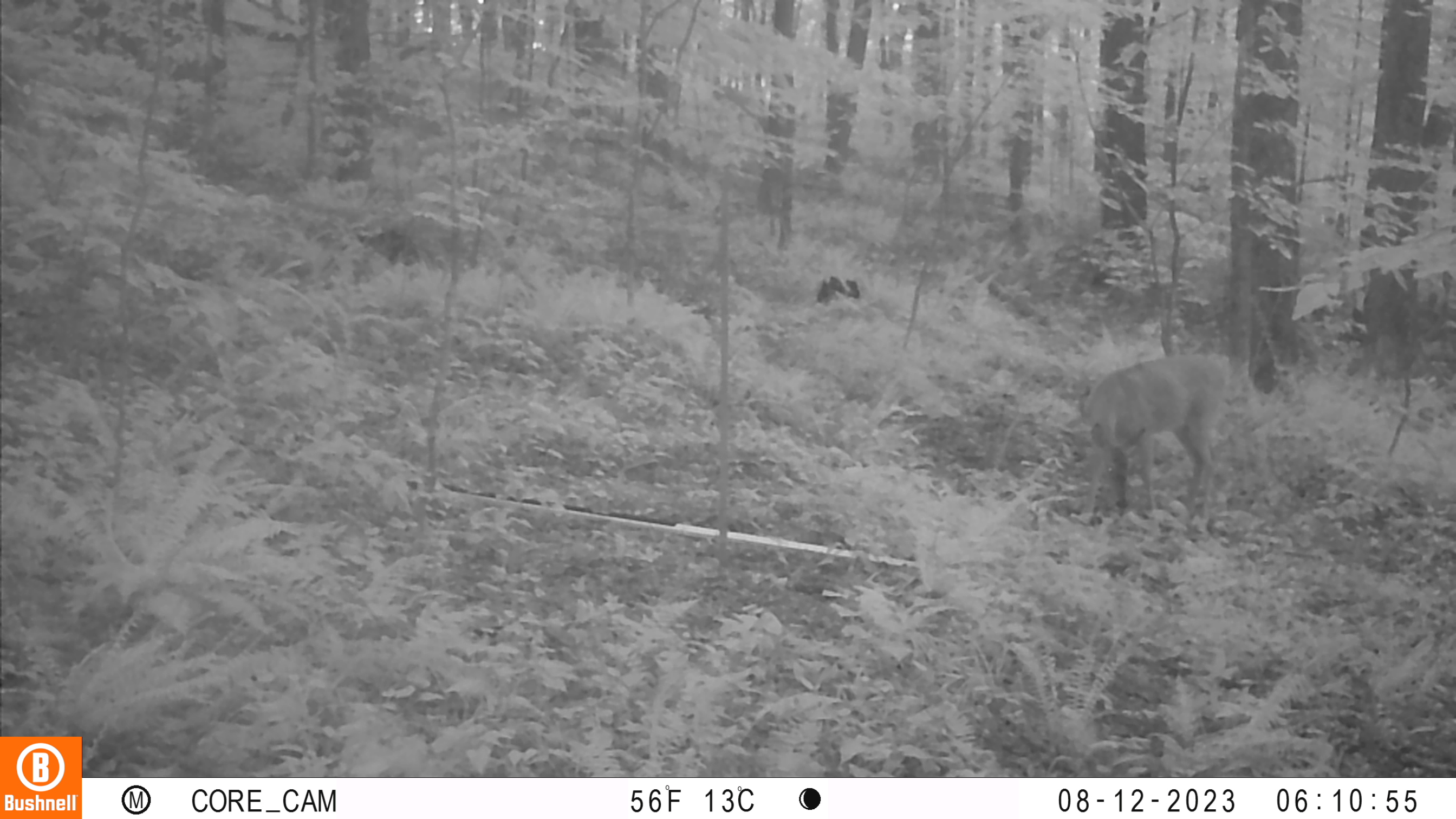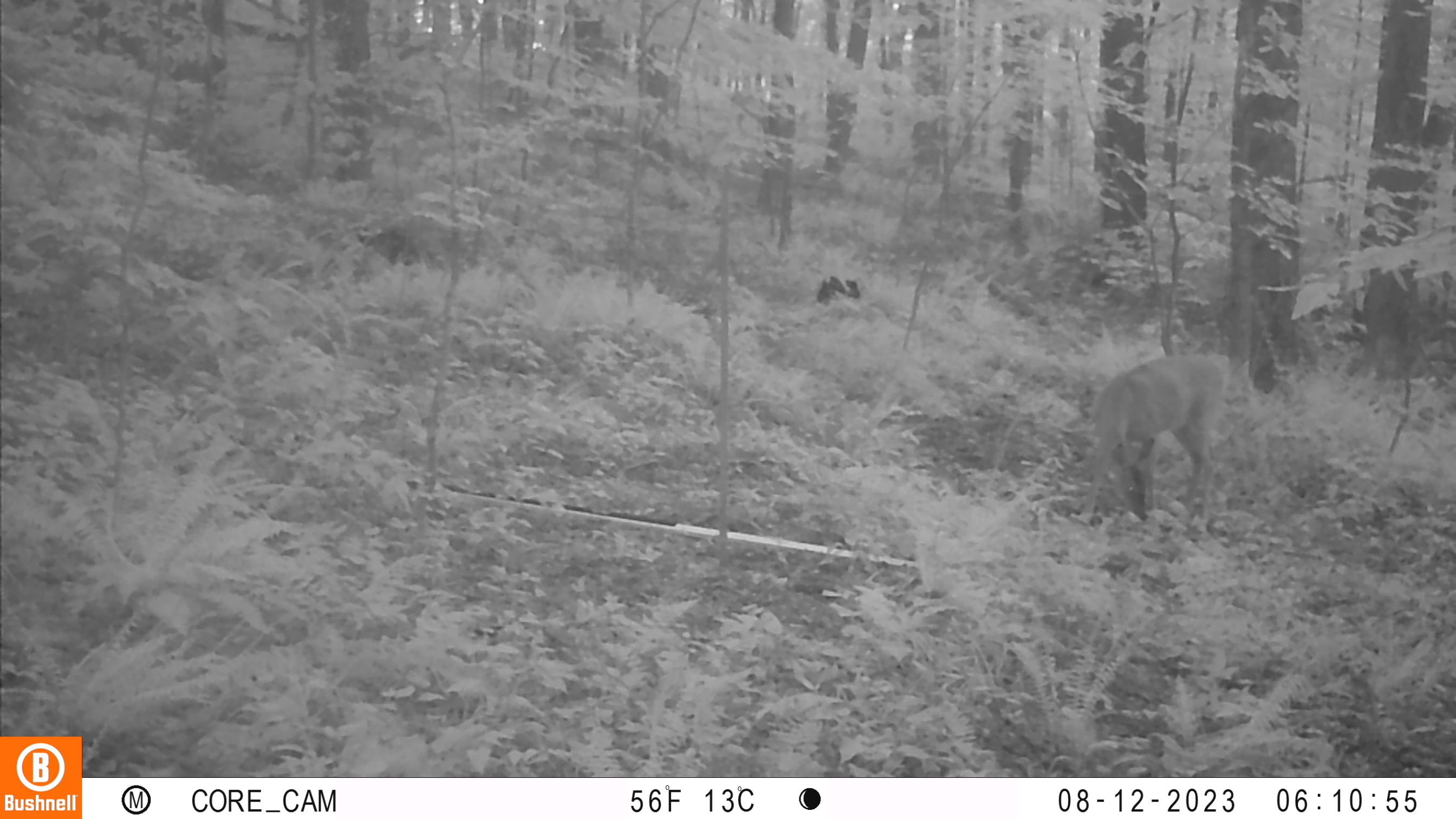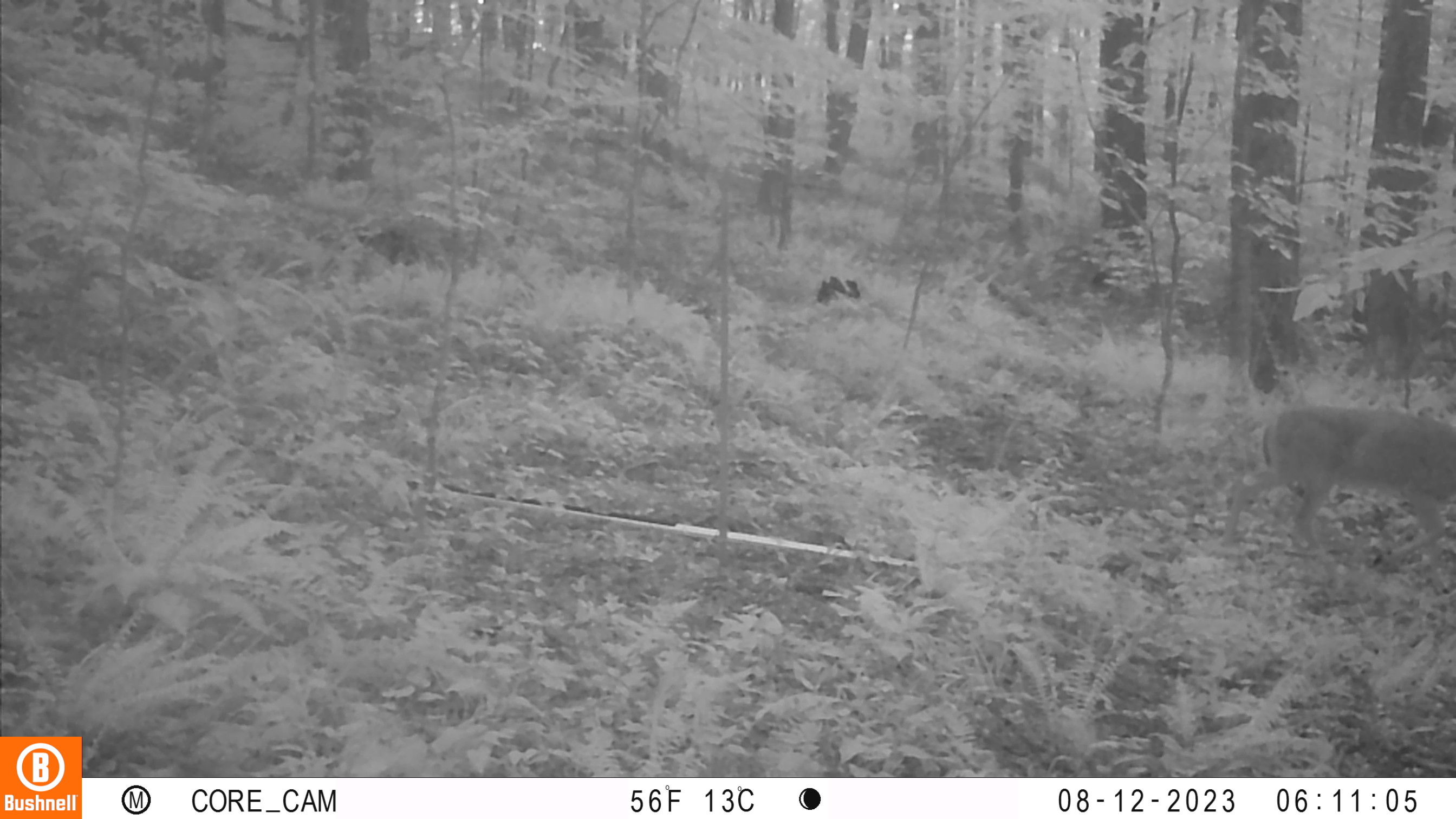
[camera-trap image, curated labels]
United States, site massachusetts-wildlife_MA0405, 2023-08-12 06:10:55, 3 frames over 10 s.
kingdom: Animalia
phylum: Chordata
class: Mammalia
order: Artiodactyla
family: Cervidae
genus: Odocoileus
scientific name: Odocoileus virginianus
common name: white-tailed deer